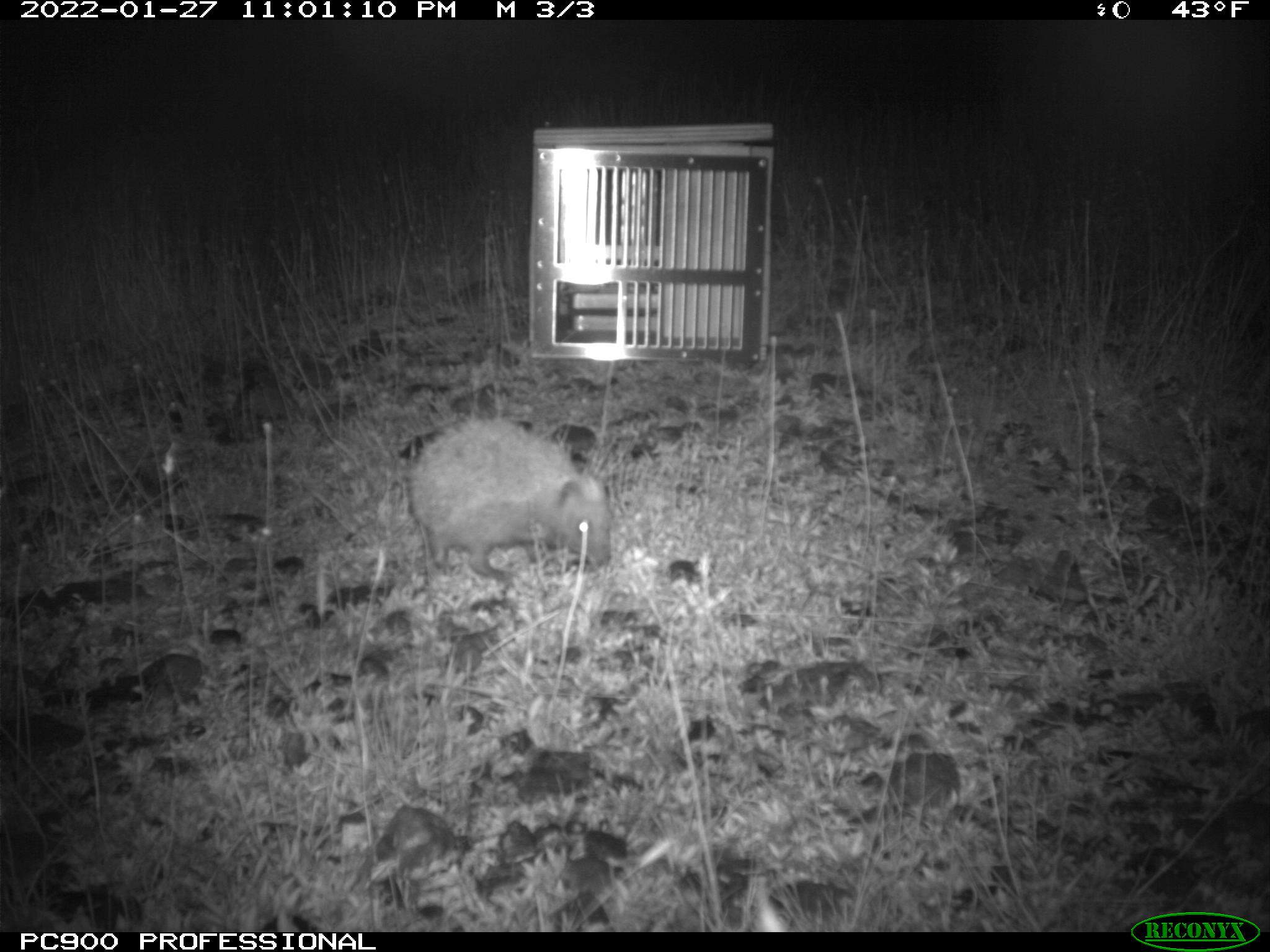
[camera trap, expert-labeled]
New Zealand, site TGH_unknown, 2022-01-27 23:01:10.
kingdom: Animalia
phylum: Chordata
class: Mammalia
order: Eulipotyphla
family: Erinaceidae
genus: Erinaceus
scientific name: Erinaceus europaeus europaeus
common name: european hedgehog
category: hedgehog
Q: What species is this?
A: Hedgehog (european hedgehog) (Erinaceus europaeus europaeus).